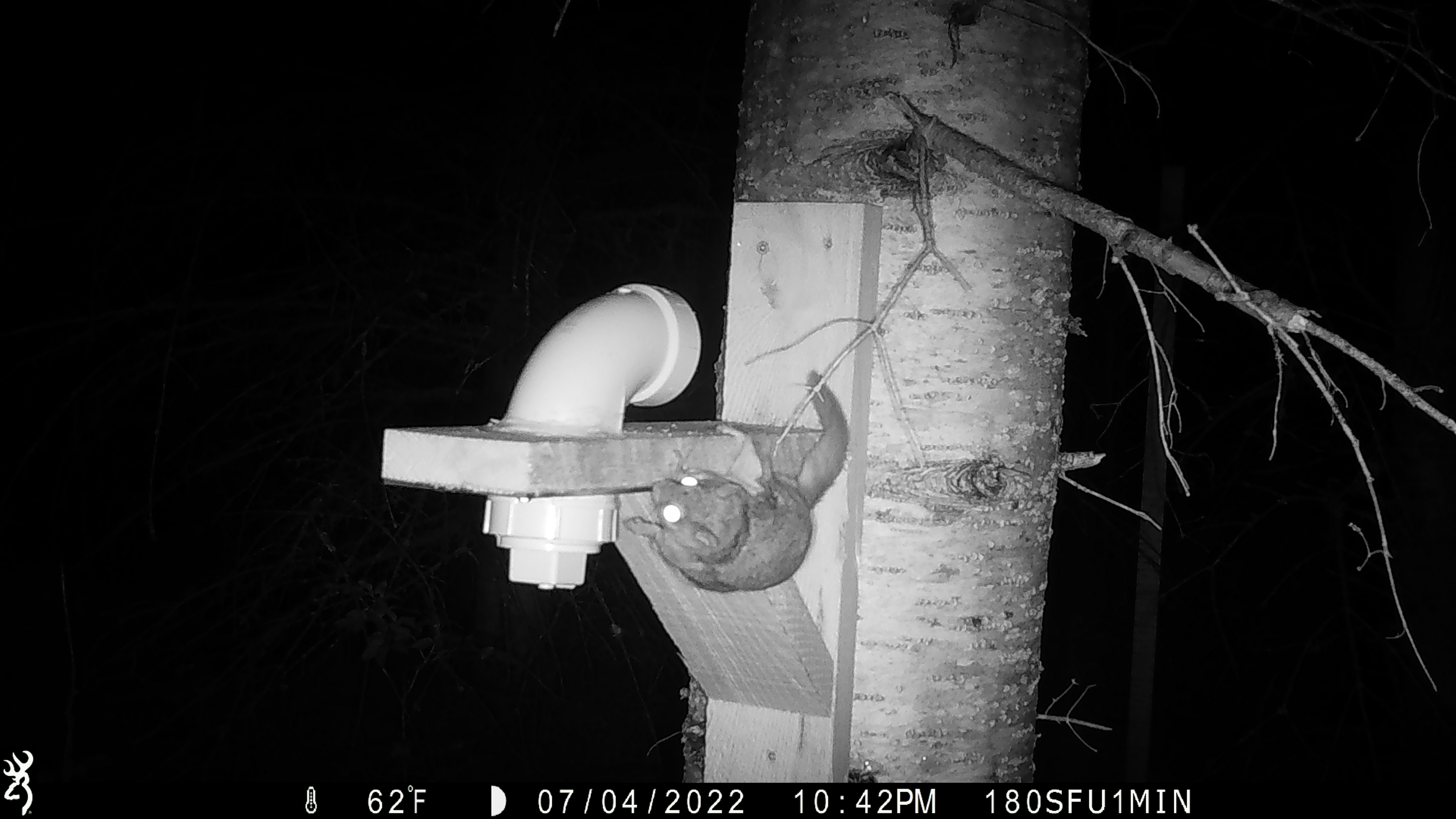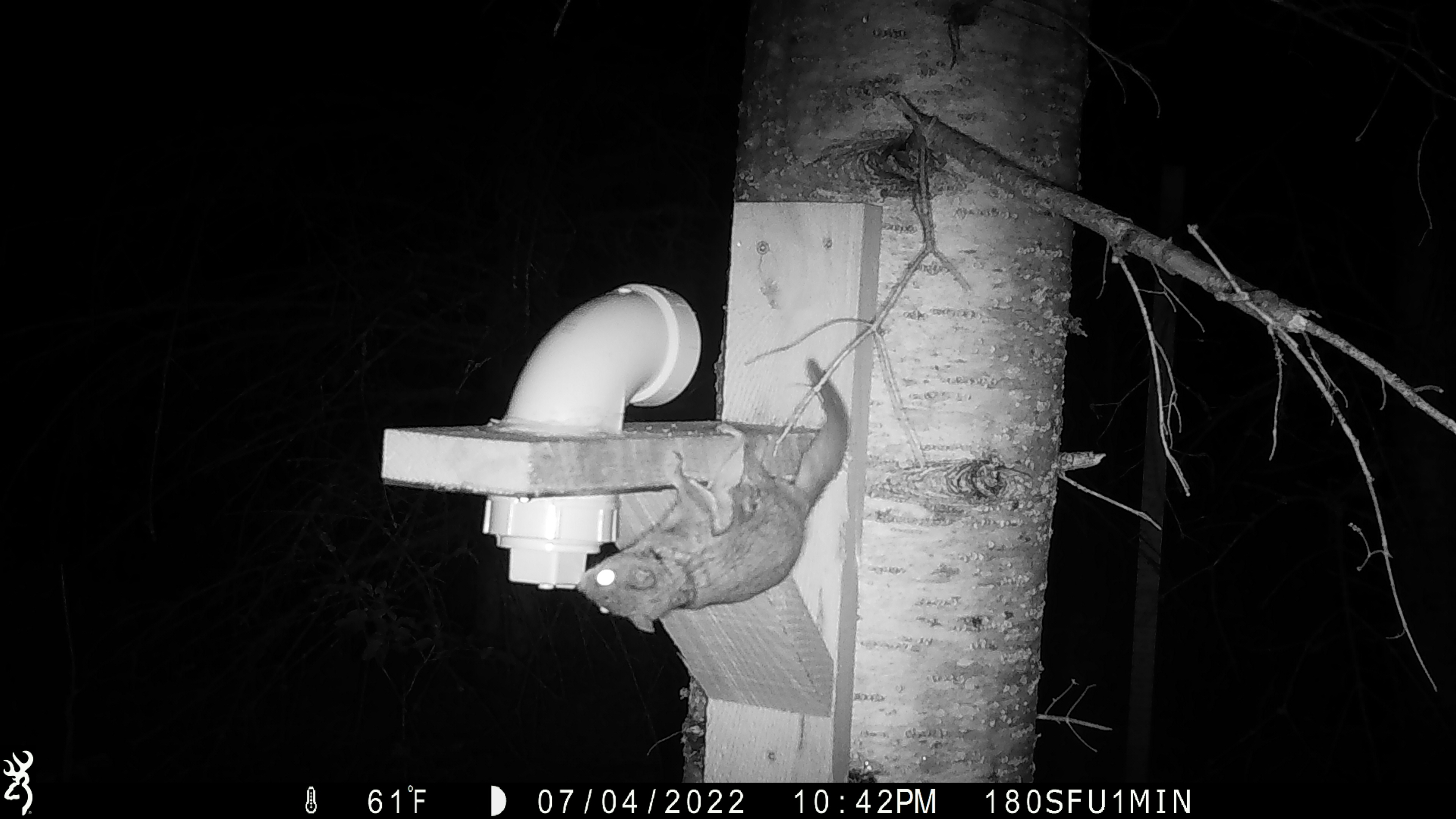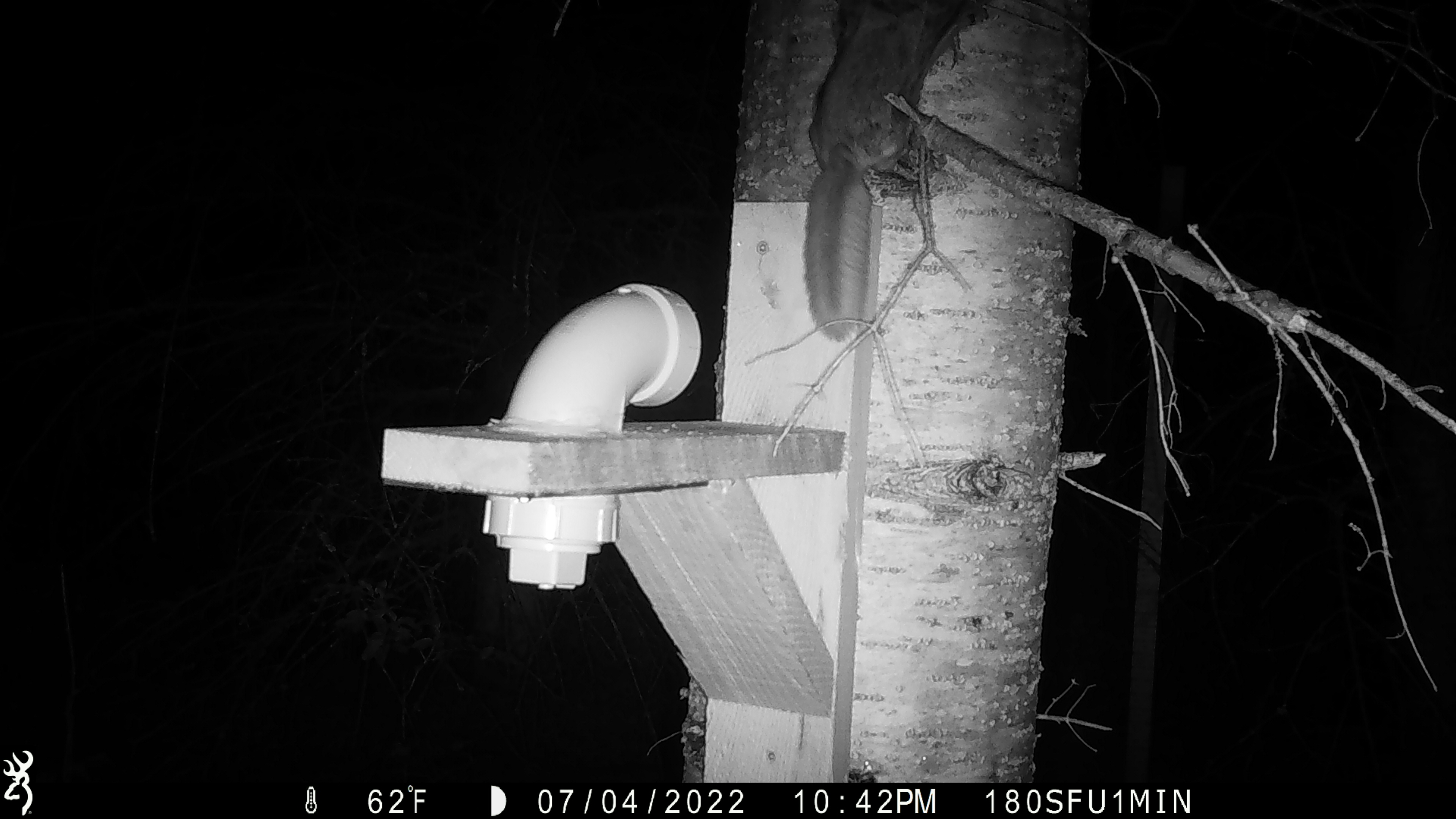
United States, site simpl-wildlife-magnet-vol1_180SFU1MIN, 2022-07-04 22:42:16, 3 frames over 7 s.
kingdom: Animalia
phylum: Chordata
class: Mammalia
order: Rodentia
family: Sciuridae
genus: Glaucomys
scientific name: Glaucomys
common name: flying squirrel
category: flying squirrel sp.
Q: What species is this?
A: Flying squirrel sp. (flying squirrel) (Glaucomys).